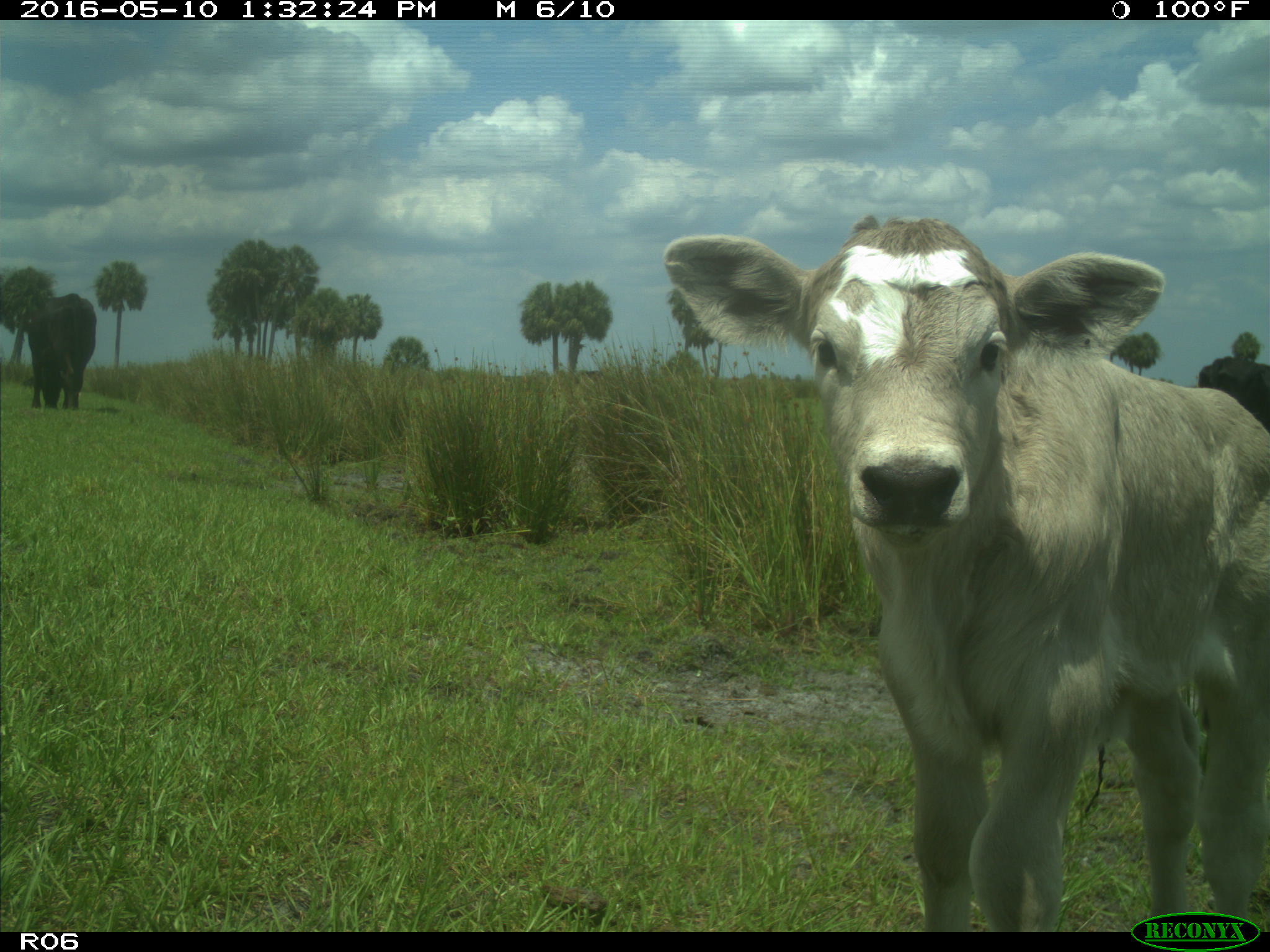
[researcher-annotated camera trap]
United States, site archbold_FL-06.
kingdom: Animalia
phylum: Chordata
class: Mammalia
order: Artiodactyla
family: Bovidae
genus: Bos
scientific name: Bos taurus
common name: domestic cow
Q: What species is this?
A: Bos taurus (domestic cow).